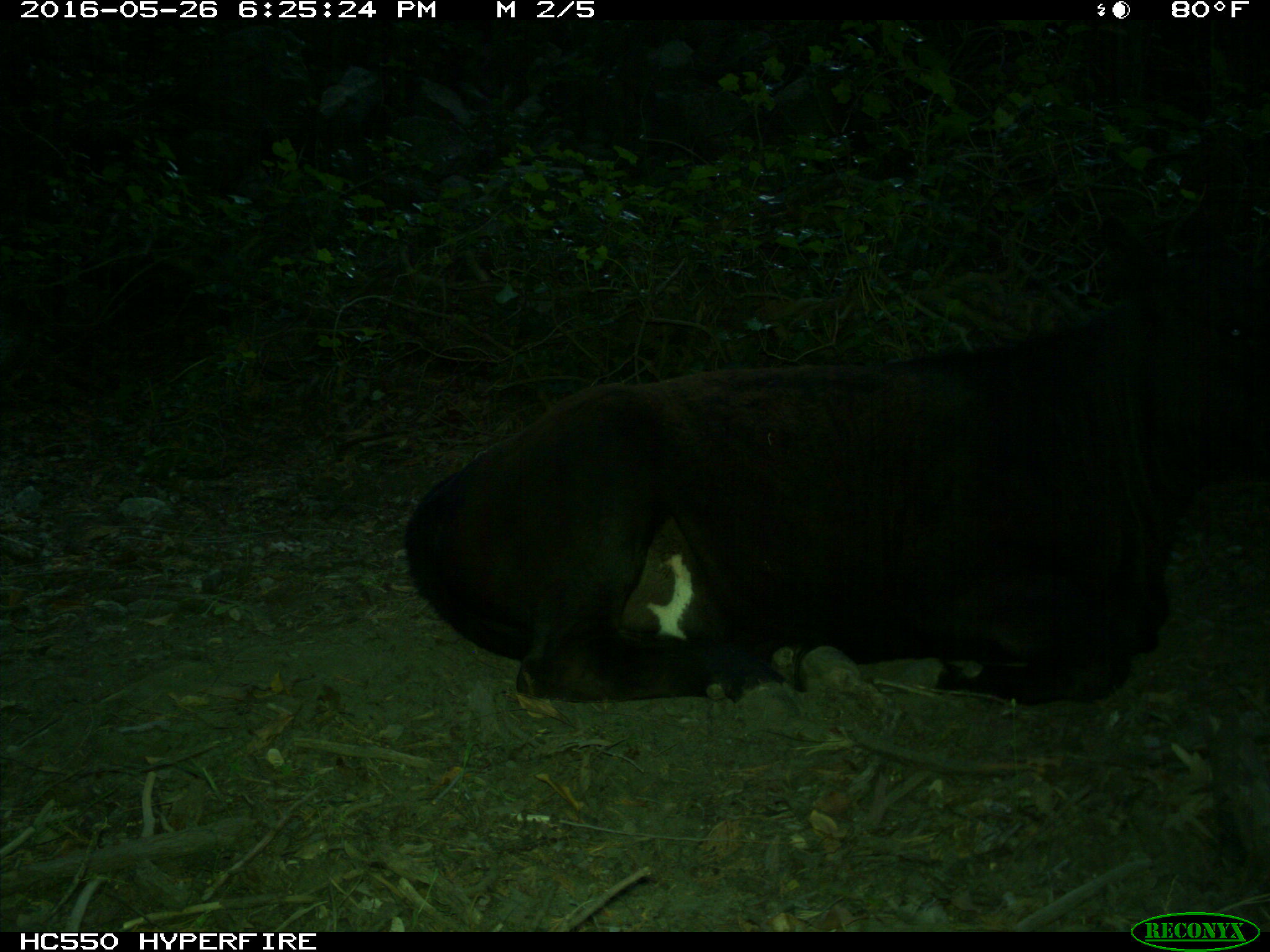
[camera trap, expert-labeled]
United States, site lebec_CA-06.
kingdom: Animalia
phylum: Chordata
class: Mammalia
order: Artiodactyla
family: Bovidae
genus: Bos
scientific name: Bos taurus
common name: domestic cow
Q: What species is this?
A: Bos taurus (domestic cow).